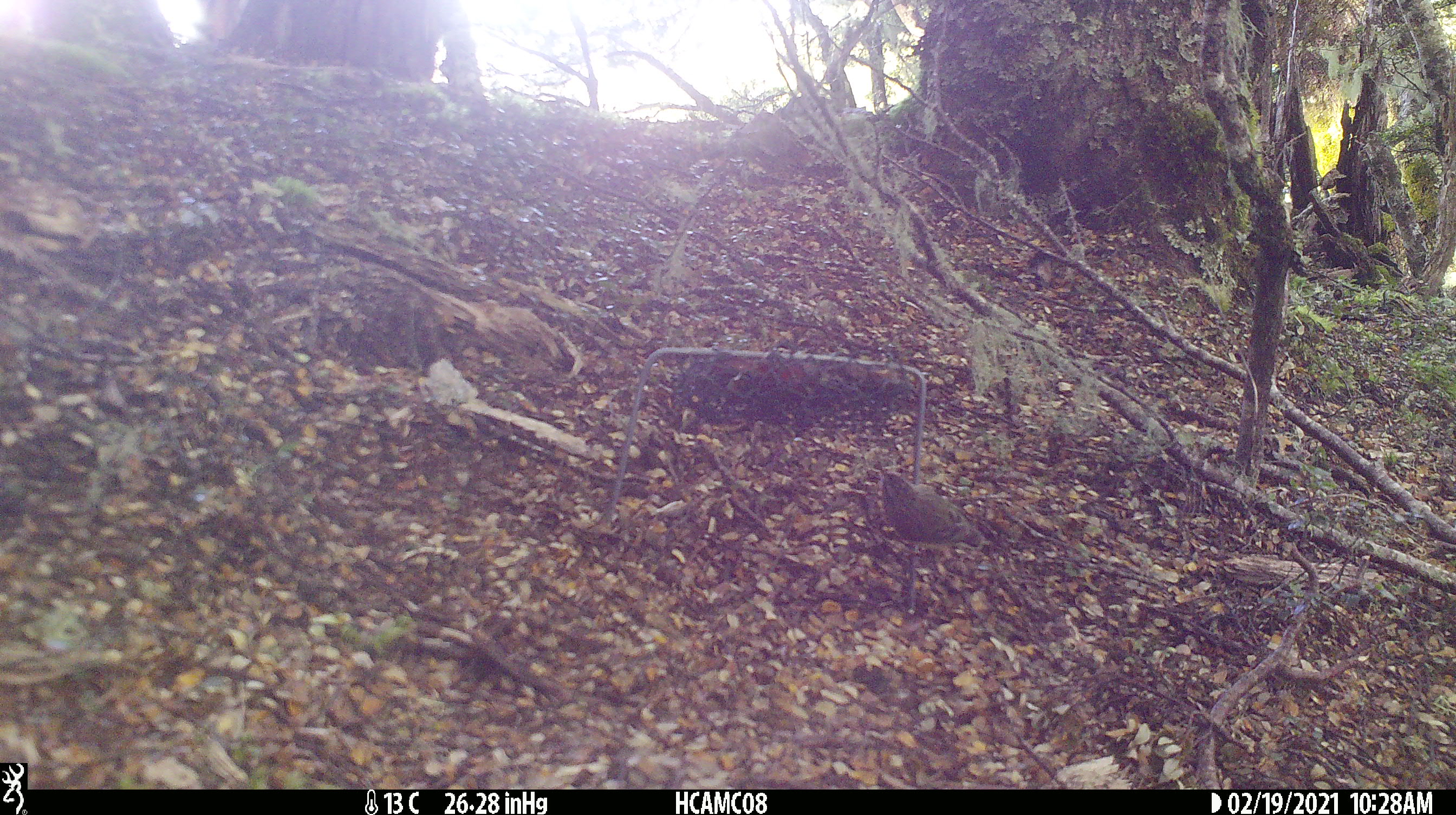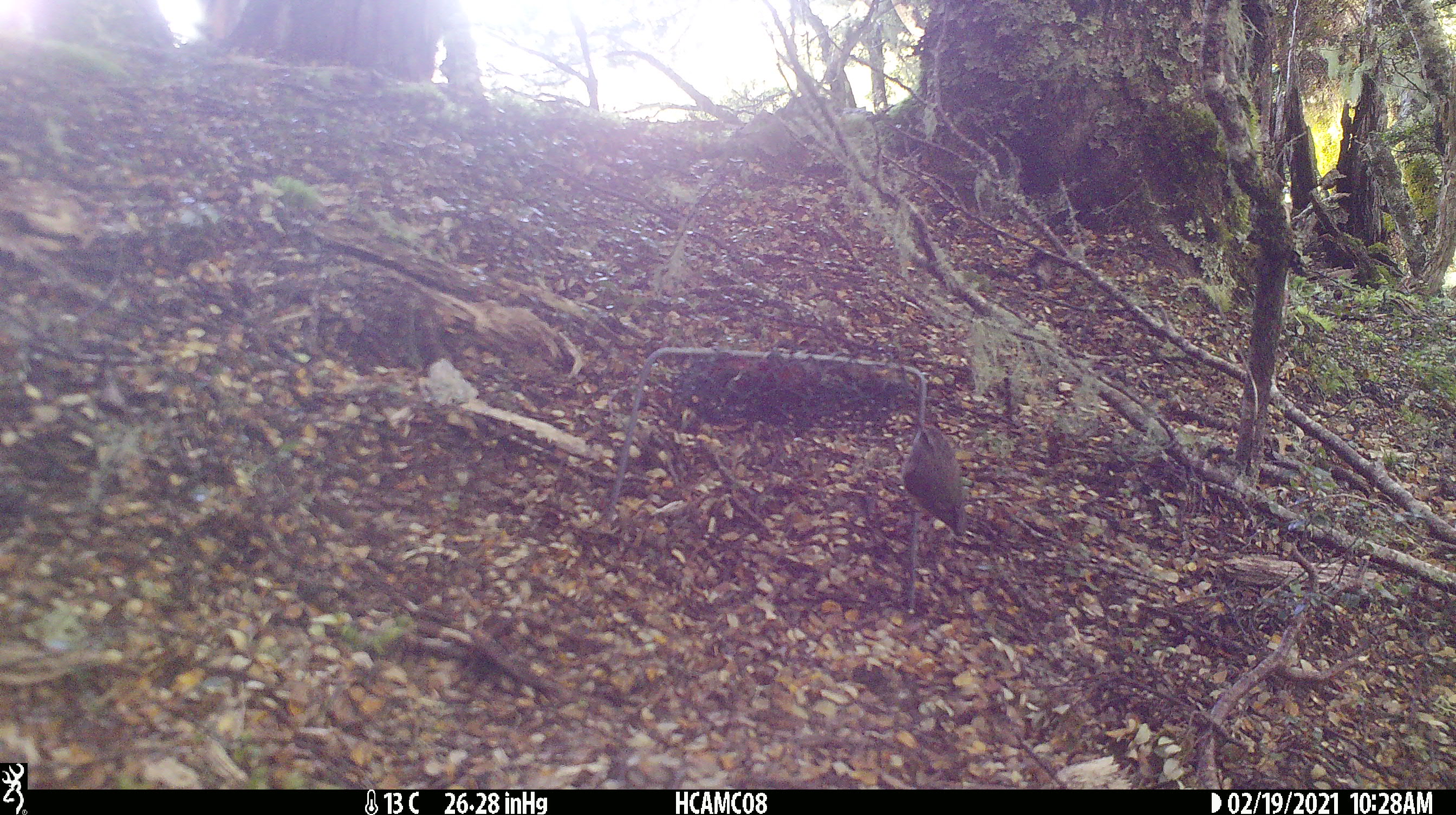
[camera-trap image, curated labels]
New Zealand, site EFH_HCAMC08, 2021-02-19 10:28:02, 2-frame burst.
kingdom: Animalia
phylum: Chordata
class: Aves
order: Passeriformes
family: Acanthisittidae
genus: Acanthisitta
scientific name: Acanthisitta chloris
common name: rifleman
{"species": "rifleman (Acanthisitta chloris)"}